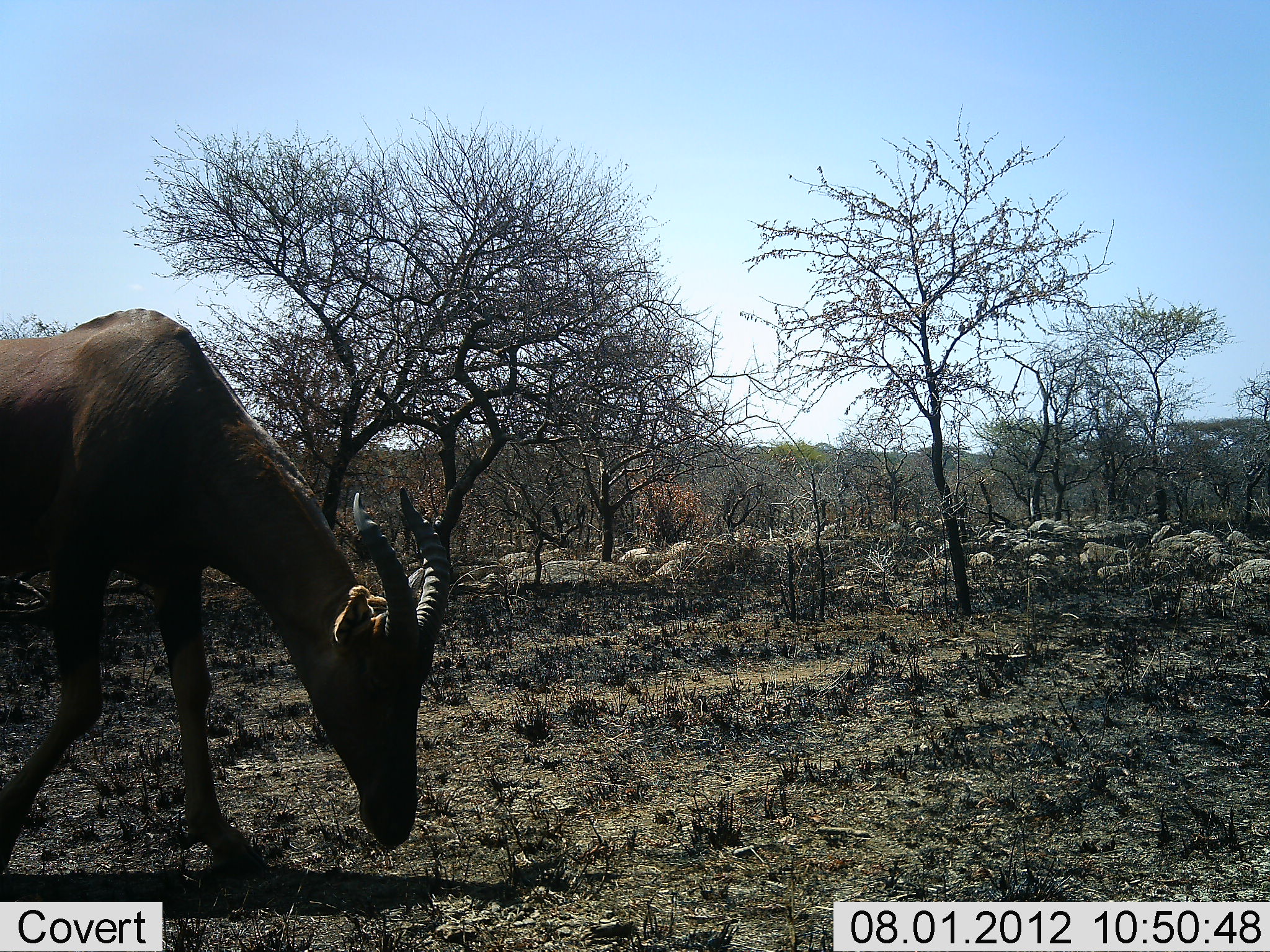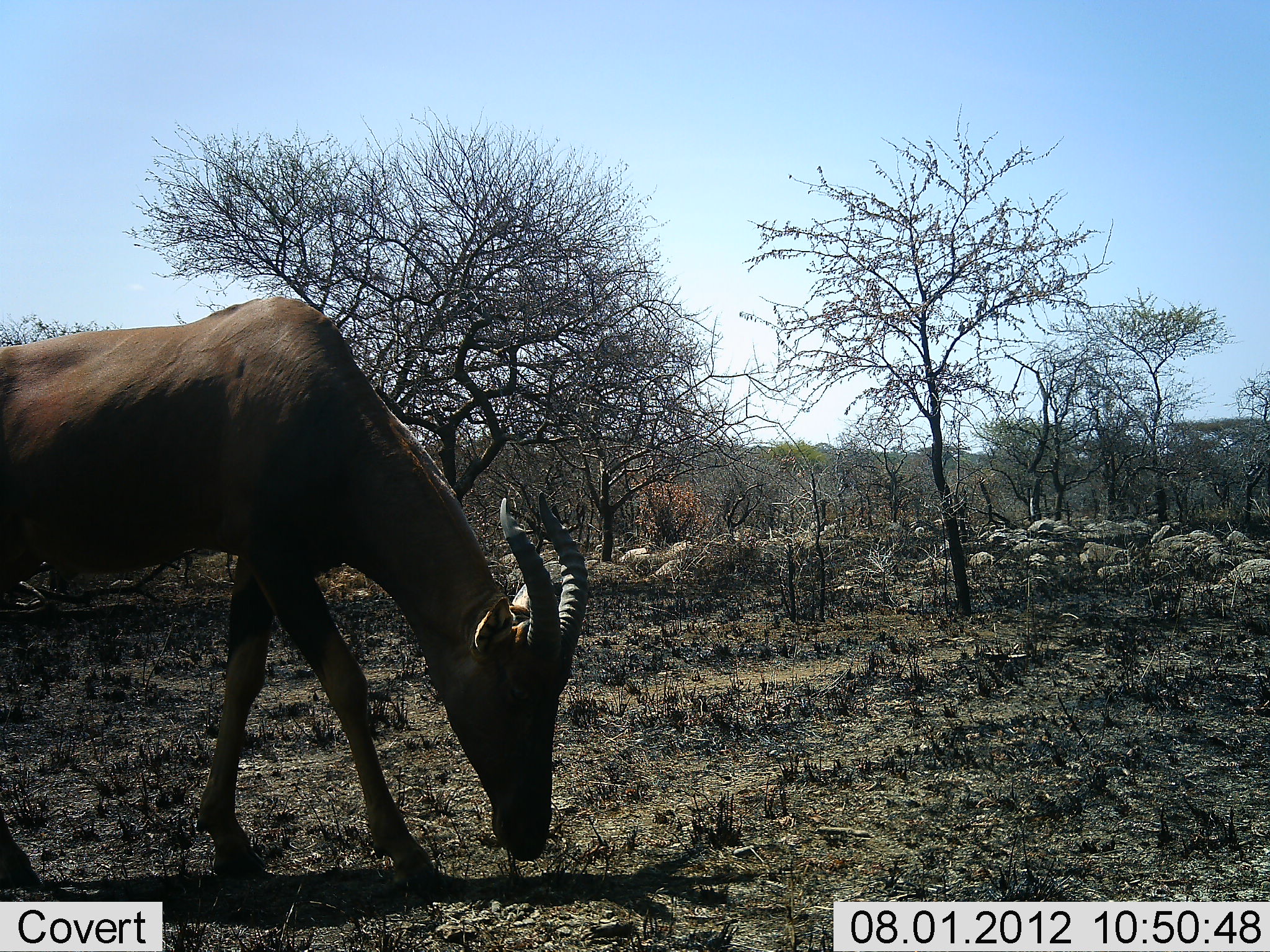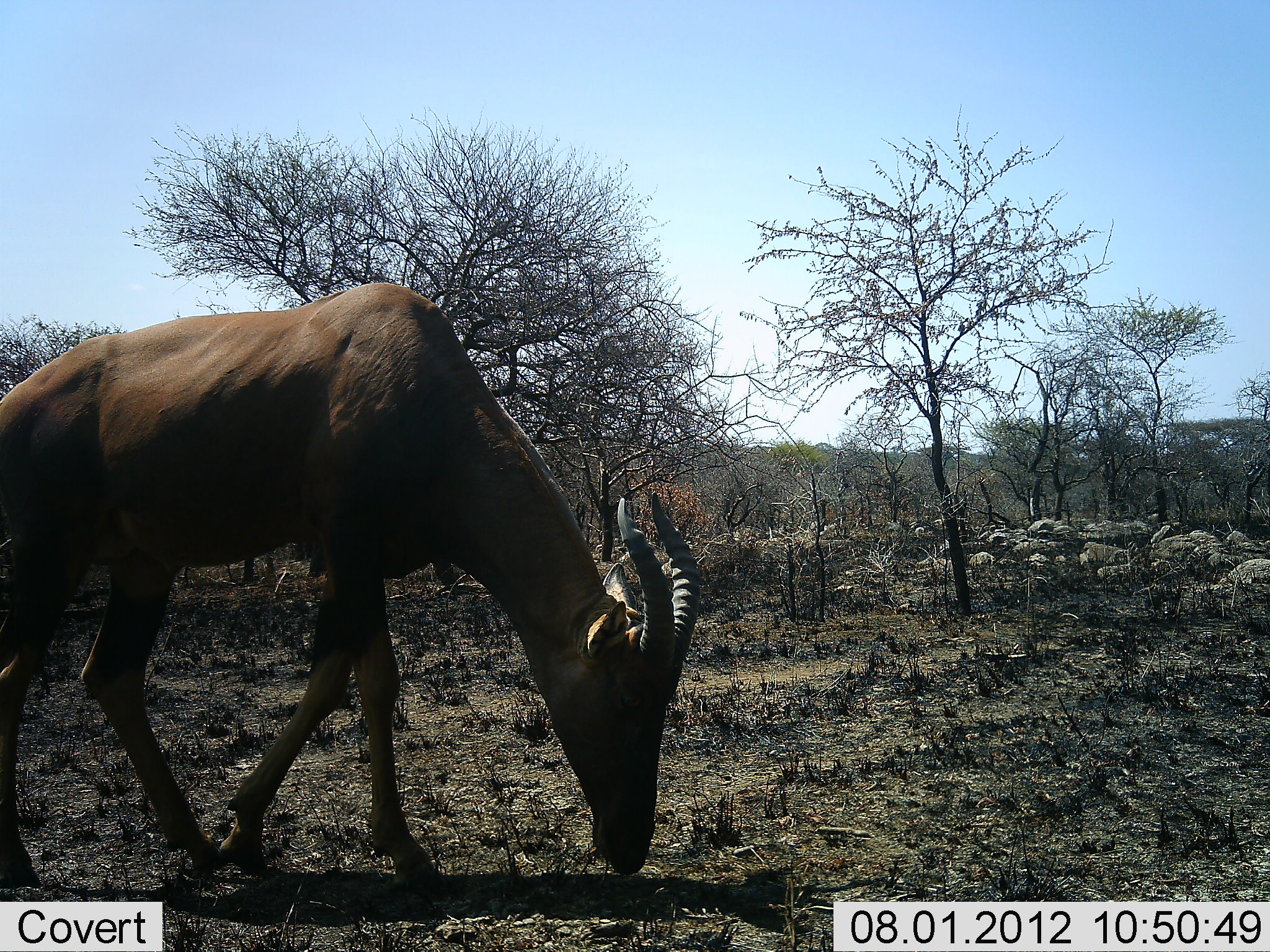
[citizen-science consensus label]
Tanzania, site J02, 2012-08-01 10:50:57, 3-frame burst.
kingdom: Animalia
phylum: Chordata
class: Mammalia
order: Artiodactyla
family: Bovidae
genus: Damaliscus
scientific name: Damaliscus lunatus jimela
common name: topi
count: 1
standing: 0%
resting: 0%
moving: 80%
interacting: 0%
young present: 0%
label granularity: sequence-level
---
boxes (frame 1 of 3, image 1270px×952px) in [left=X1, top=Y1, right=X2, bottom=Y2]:
animal: [left=0, top=309, right=455, bottom=858]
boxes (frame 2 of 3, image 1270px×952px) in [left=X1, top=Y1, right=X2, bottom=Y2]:
animal: [left=0, top=295, right=593, bottom=888]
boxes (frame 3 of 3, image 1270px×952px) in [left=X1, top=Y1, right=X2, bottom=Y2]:
animal: [left=0, top=280, right=706, bottom=793]